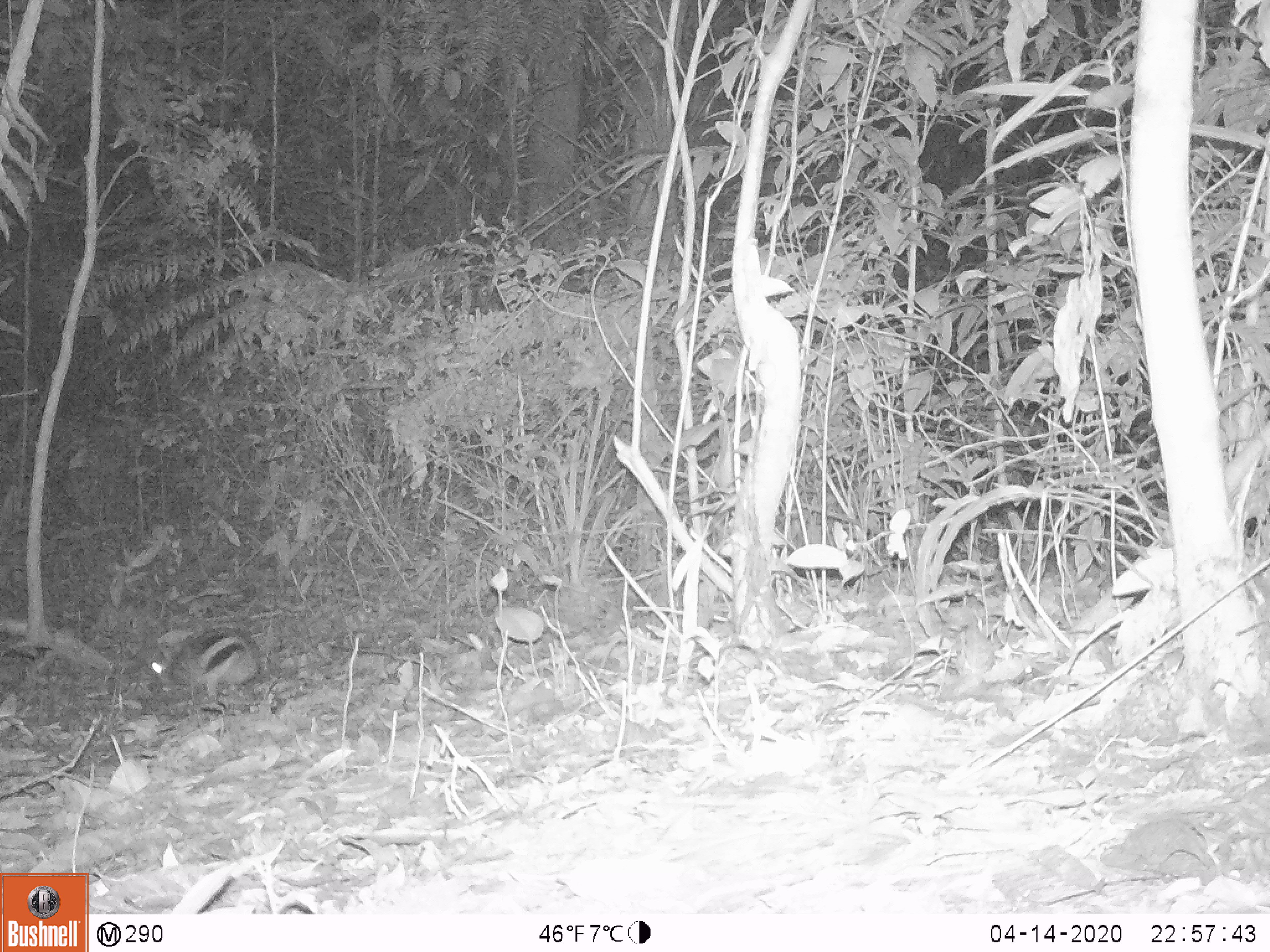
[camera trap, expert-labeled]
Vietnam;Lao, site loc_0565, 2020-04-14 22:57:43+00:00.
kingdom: Animalia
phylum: Chordata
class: Mammalia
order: Lagomorpha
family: Leporidae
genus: Nesolagus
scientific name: Nesolagus timminsi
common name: annamite striped rabbit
Annamite striped rabbit (Nesolagus timminsi). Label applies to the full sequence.